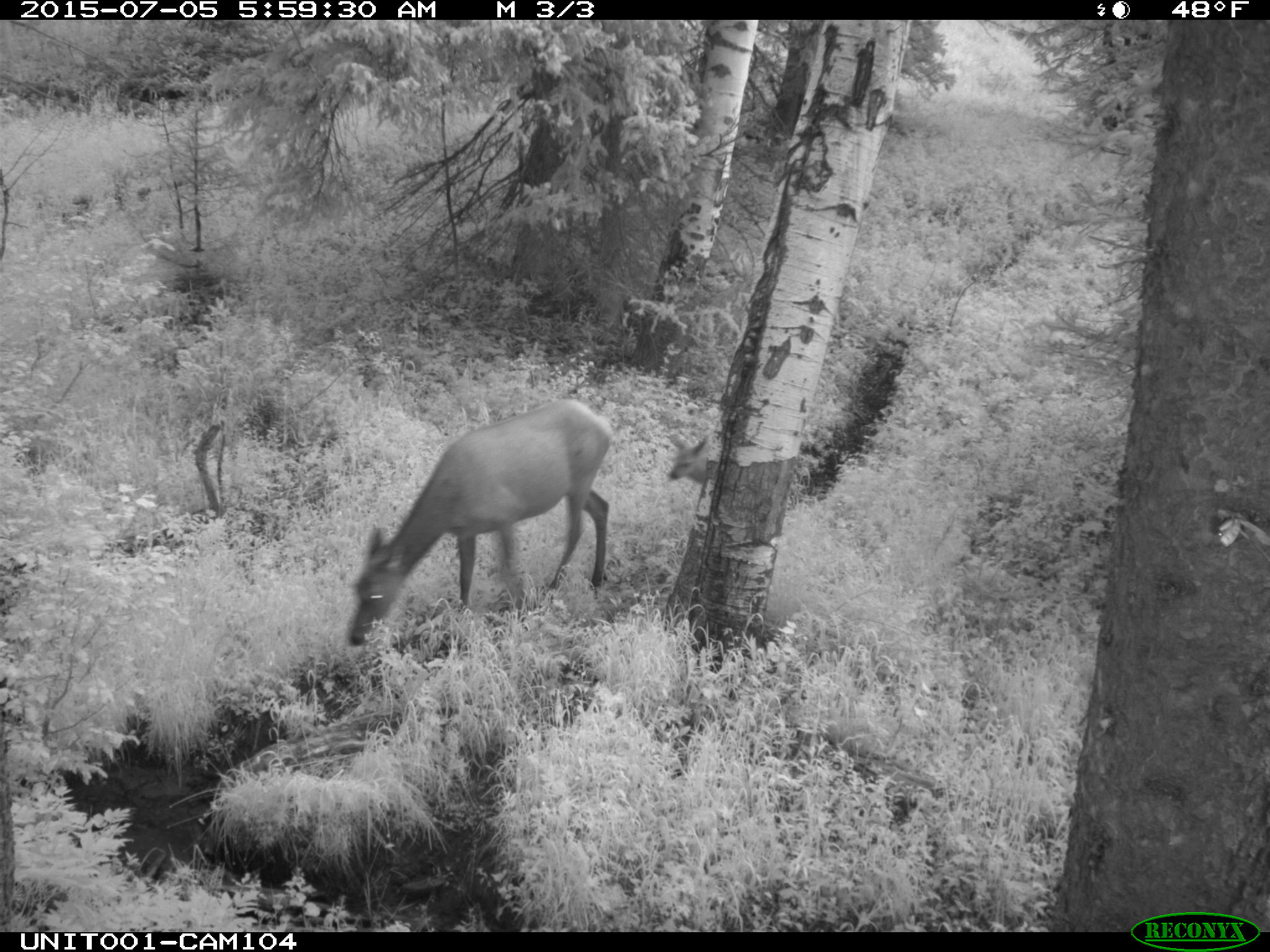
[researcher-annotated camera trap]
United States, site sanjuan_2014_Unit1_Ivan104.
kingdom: Animalia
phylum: Chordata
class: Mammalia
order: Artiodactyla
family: Cervidae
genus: Cervus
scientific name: Cervus elaphus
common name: red deer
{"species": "Cervus elaphus (red deer)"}